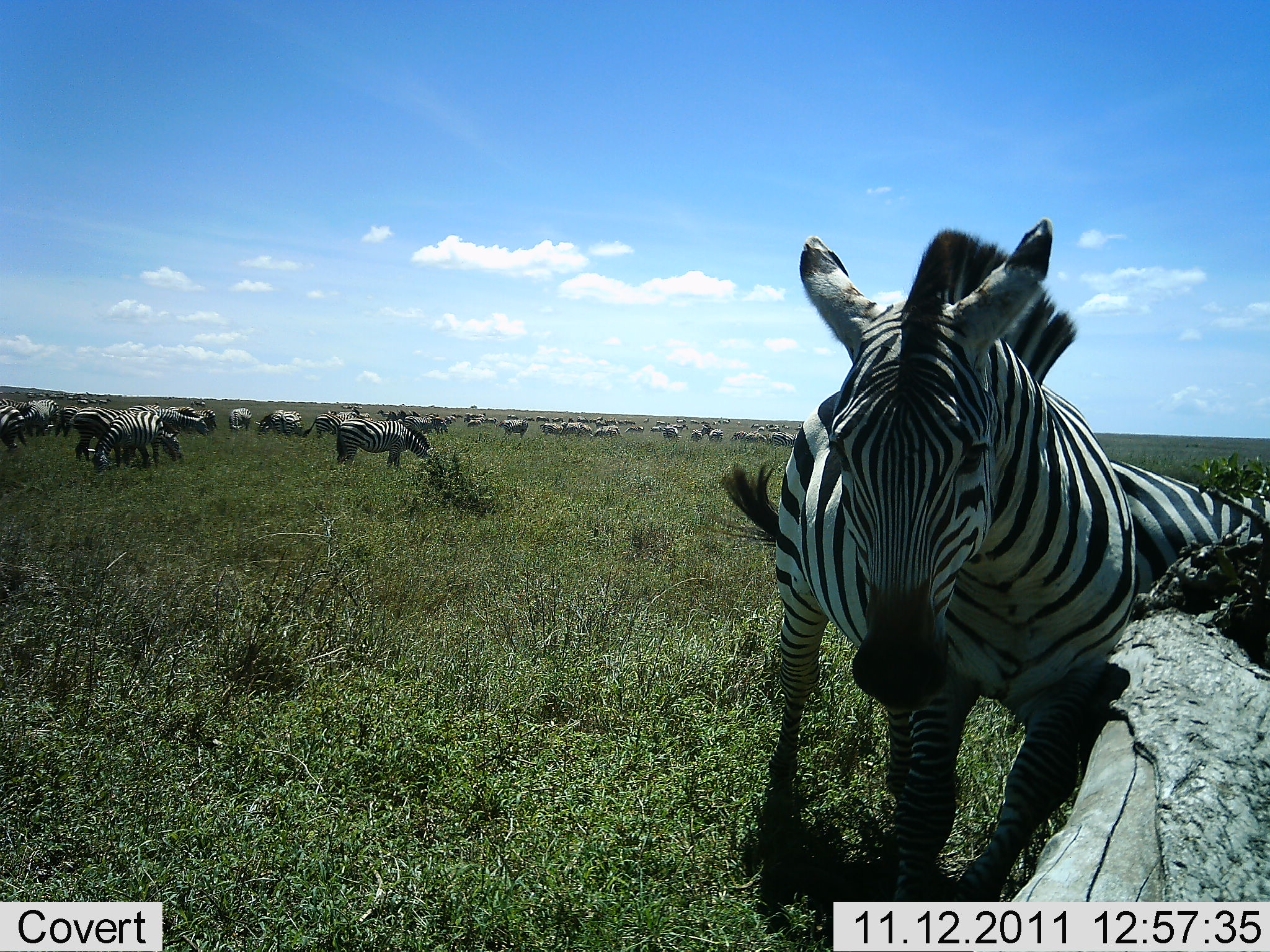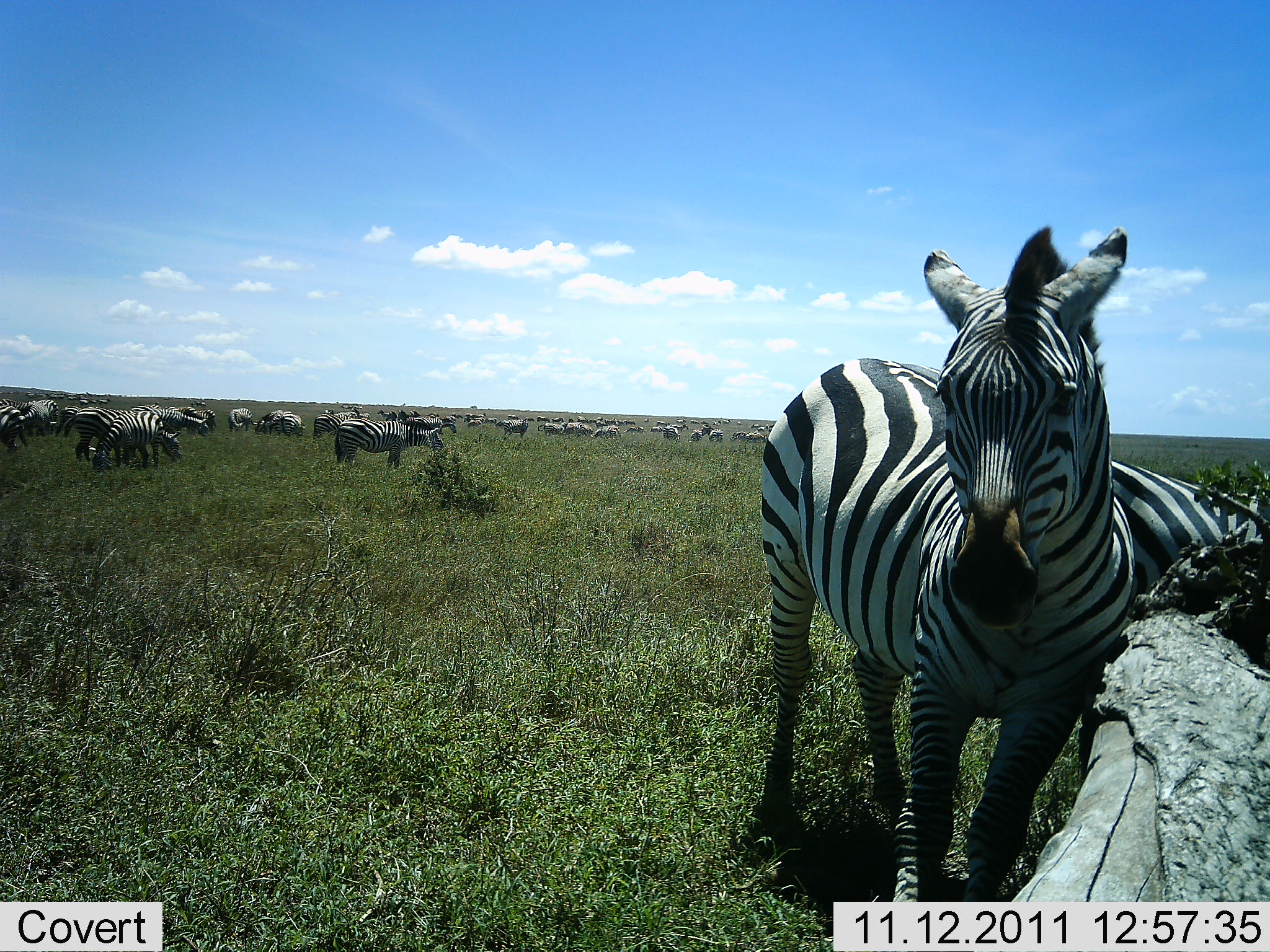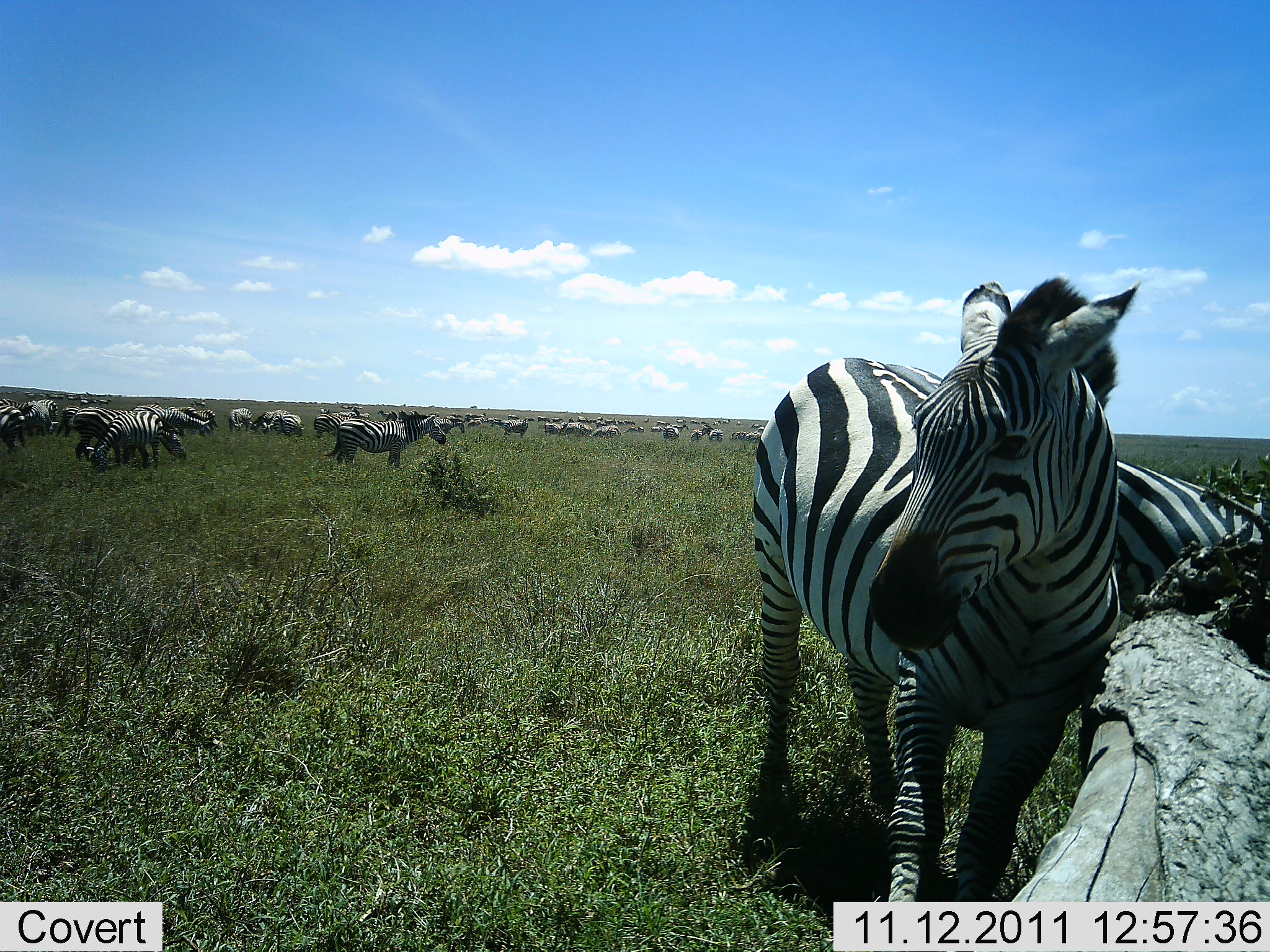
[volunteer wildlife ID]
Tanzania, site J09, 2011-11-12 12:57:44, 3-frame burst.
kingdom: Animalia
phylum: Chordata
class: Mammalia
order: Perissodactyla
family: Equidae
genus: Equus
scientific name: Equus quagga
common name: plains zebra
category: zebra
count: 11-50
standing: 75%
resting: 25%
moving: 17%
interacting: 50%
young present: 0%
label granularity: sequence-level